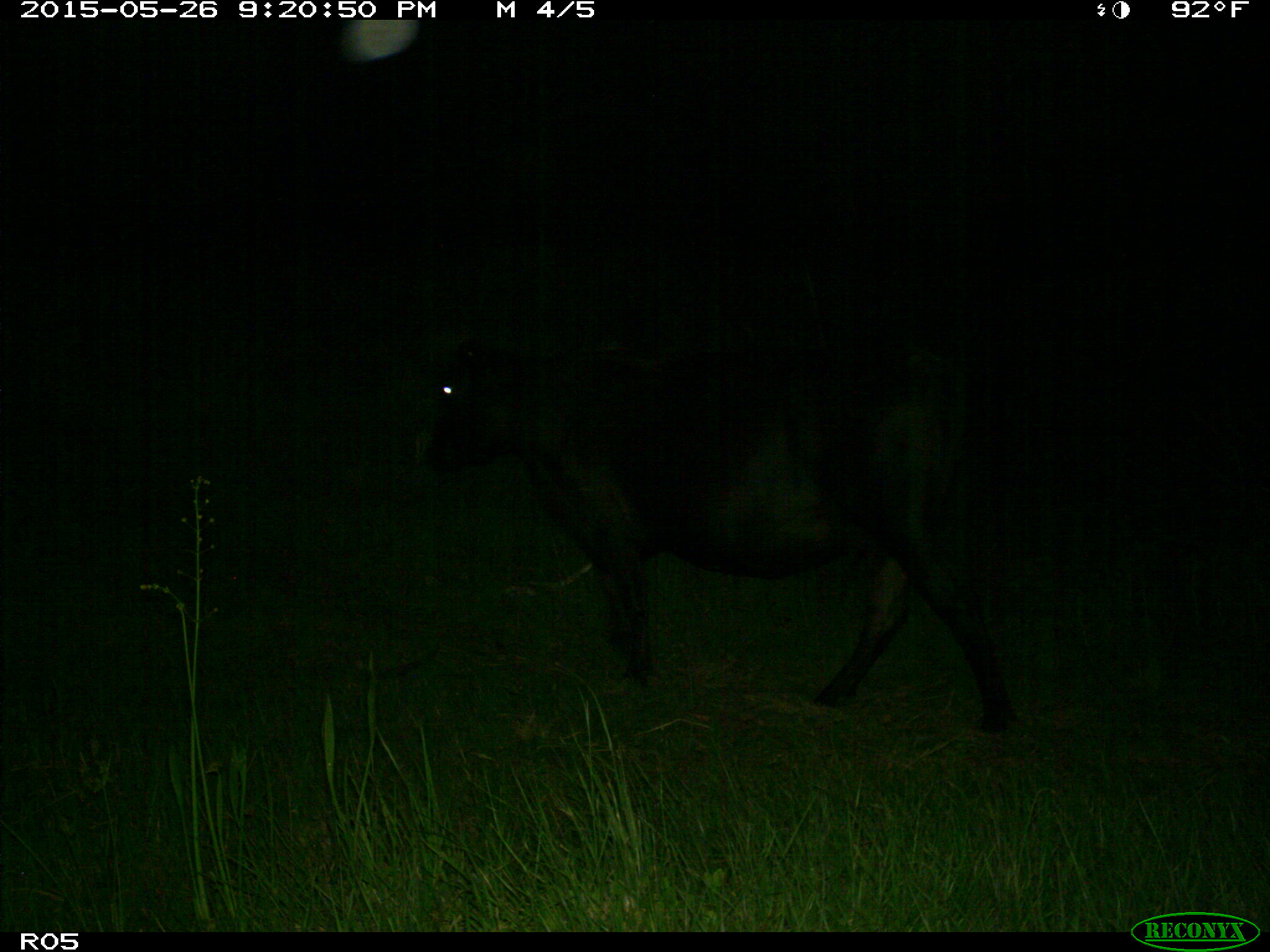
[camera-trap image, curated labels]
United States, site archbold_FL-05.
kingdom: Animalia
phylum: Chordata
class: Mammalia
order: Artiodactyla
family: Bovidae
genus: Bos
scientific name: Bos taurus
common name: domestic cow